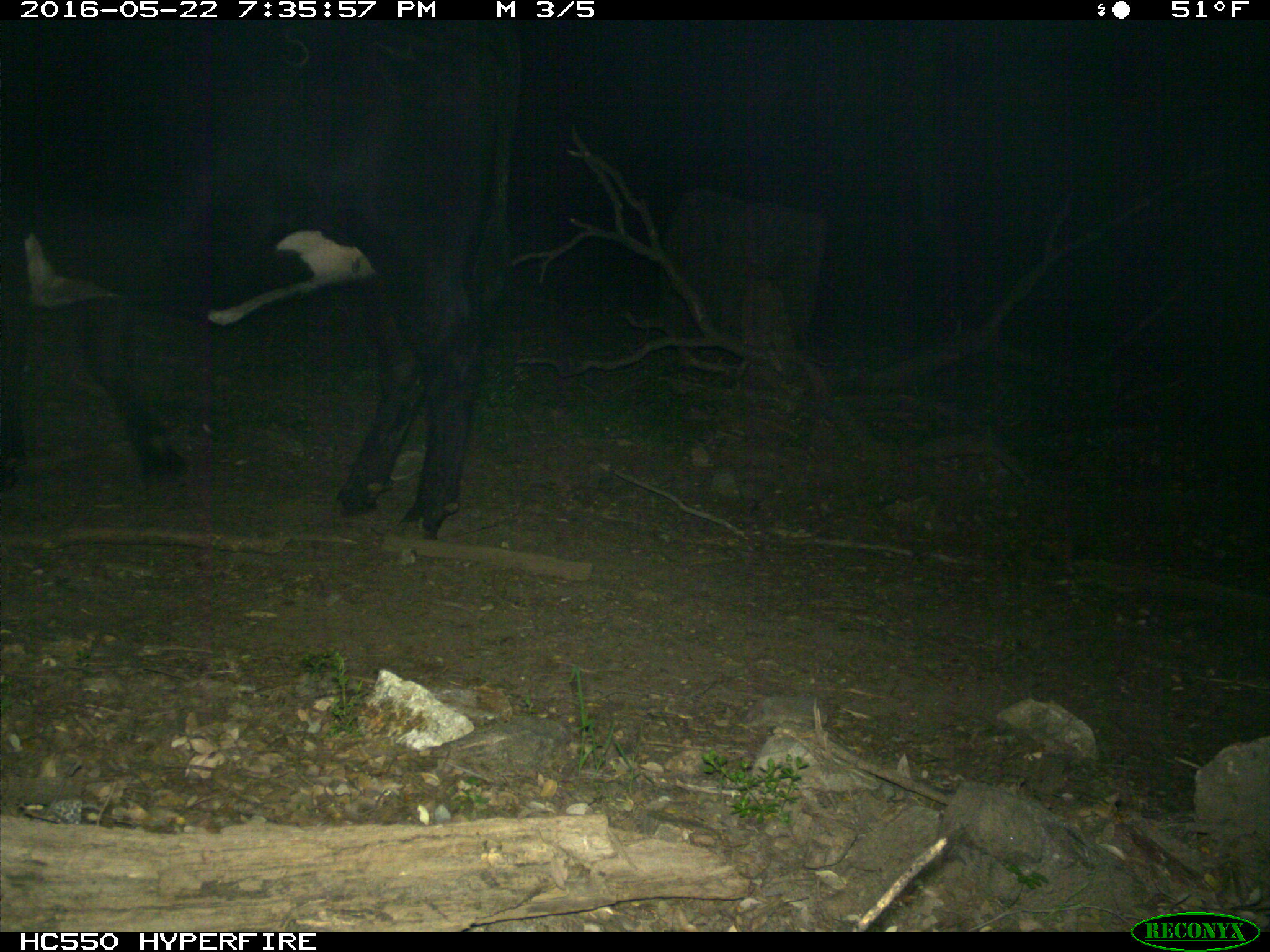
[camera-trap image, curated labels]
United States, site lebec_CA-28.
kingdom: Animalia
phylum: Chordata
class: Mammalia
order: Artiodactyla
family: Bovidae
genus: Bos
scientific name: Bos taurus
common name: domestic cow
Bos taurus (domestic cow).